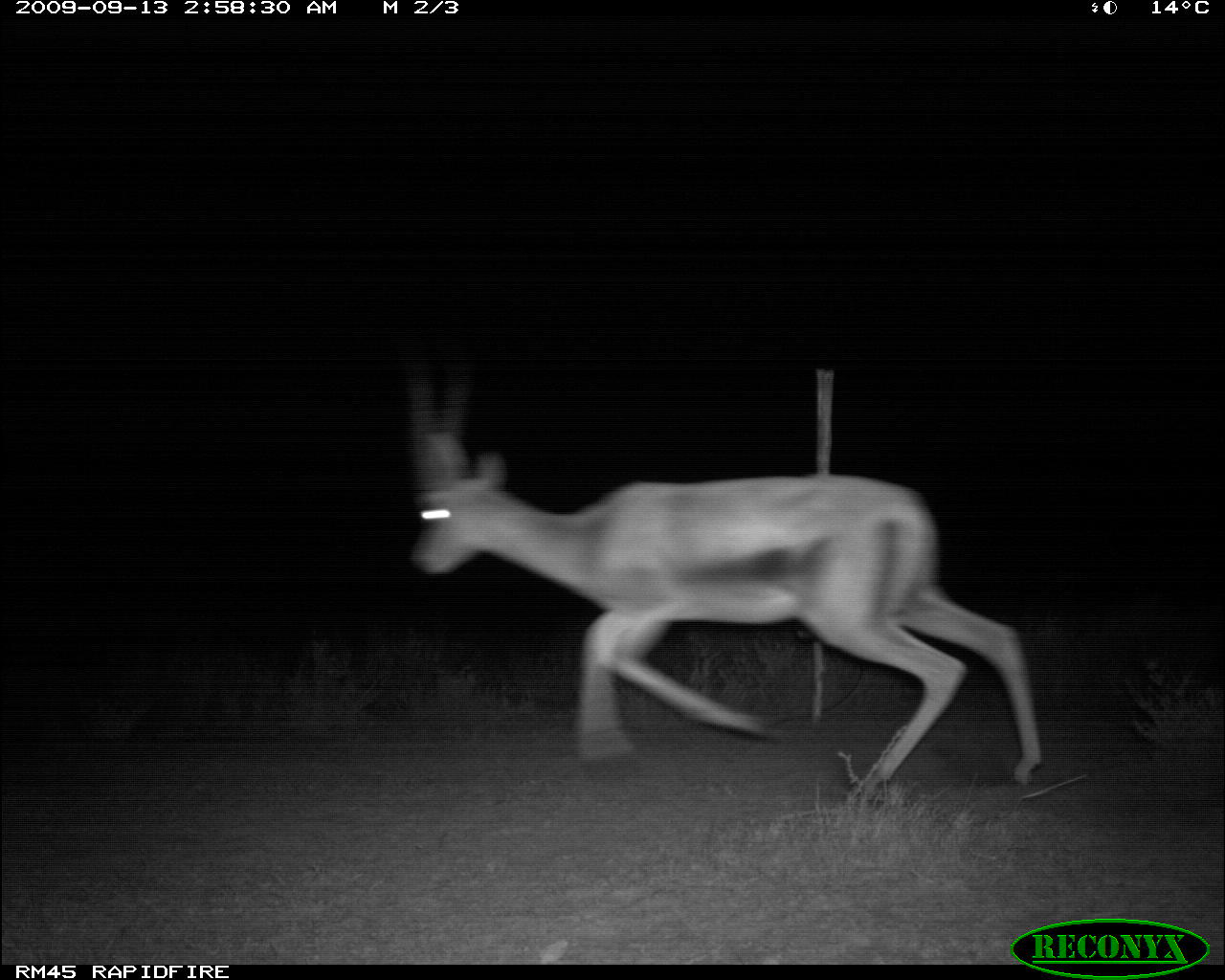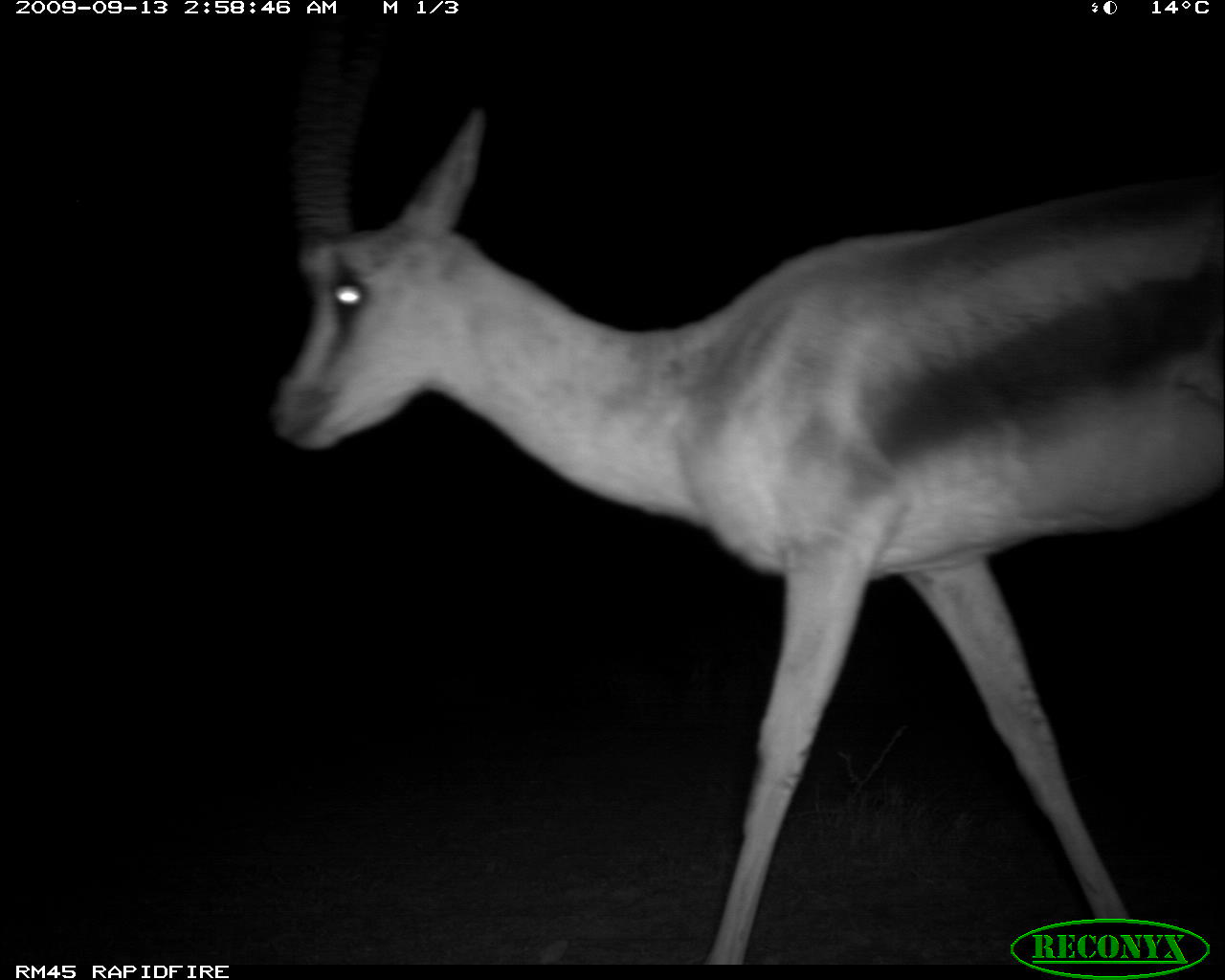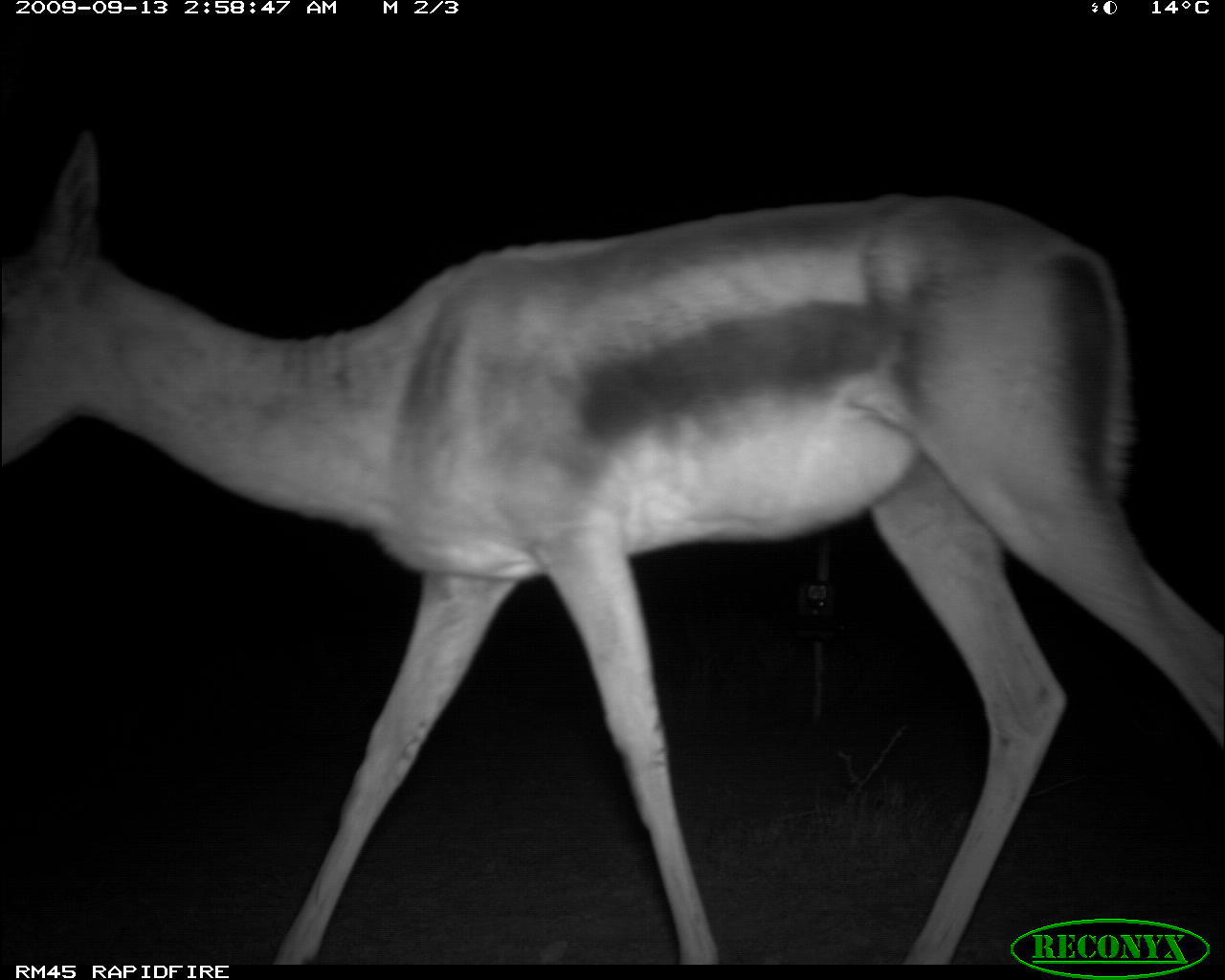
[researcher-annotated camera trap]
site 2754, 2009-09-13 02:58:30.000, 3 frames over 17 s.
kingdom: Animalia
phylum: Chordata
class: Mammalia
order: Artiodactyla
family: Bovidae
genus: Nanger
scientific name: Nanger granti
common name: grant's gazelle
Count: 1.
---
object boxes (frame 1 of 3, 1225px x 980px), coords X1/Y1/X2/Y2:
nanger granti: 404/339/1045/805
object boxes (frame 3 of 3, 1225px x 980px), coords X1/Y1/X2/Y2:
nanger granti: 1/131/1215/965